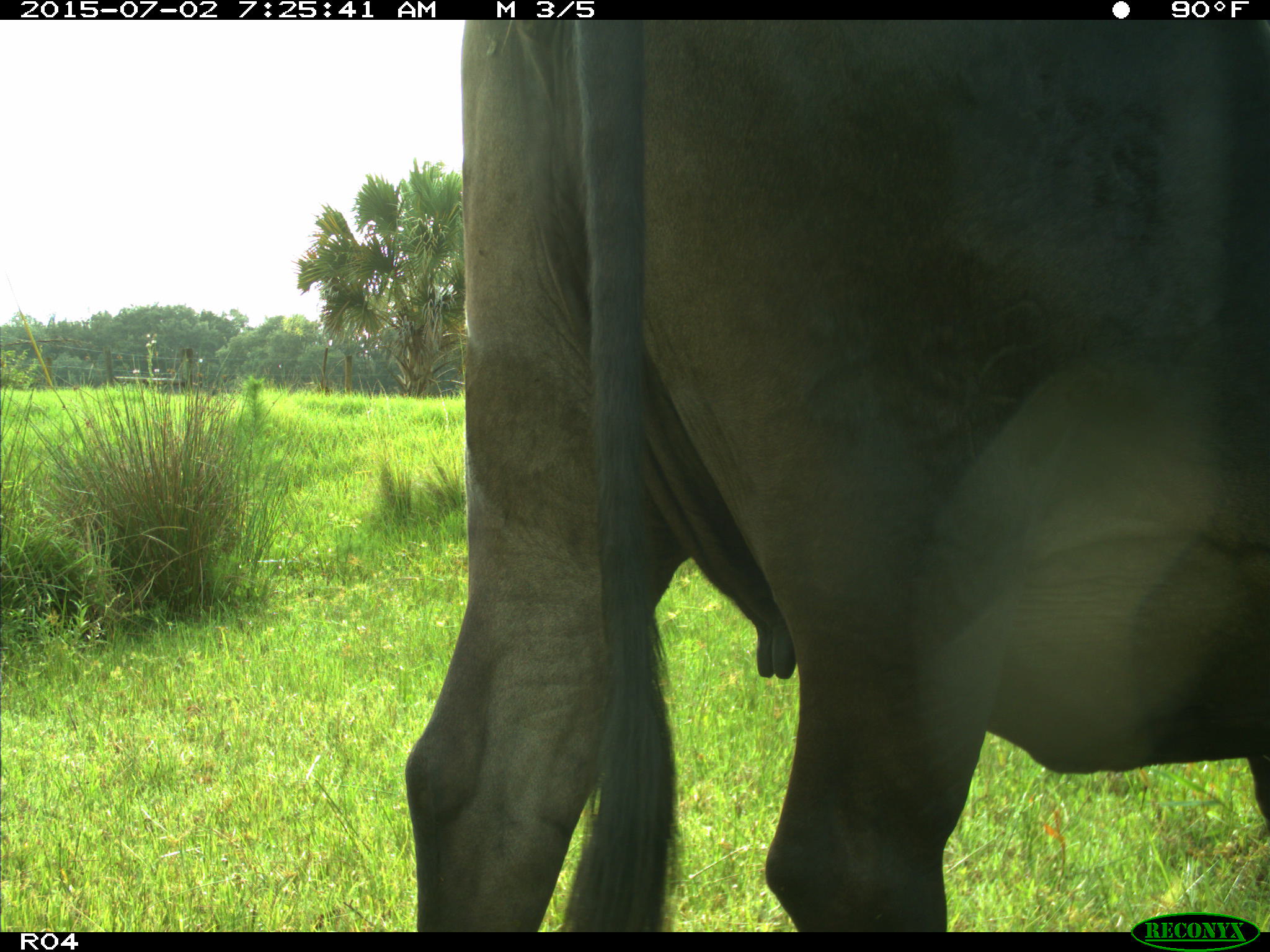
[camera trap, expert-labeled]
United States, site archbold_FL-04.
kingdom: Animalia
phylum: Chordata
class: Mammalia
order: Artiodactyla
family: Bovidae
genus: Bos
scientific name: Bos taurus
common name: domestic cow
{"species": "Bos taurus (domestic cow)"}